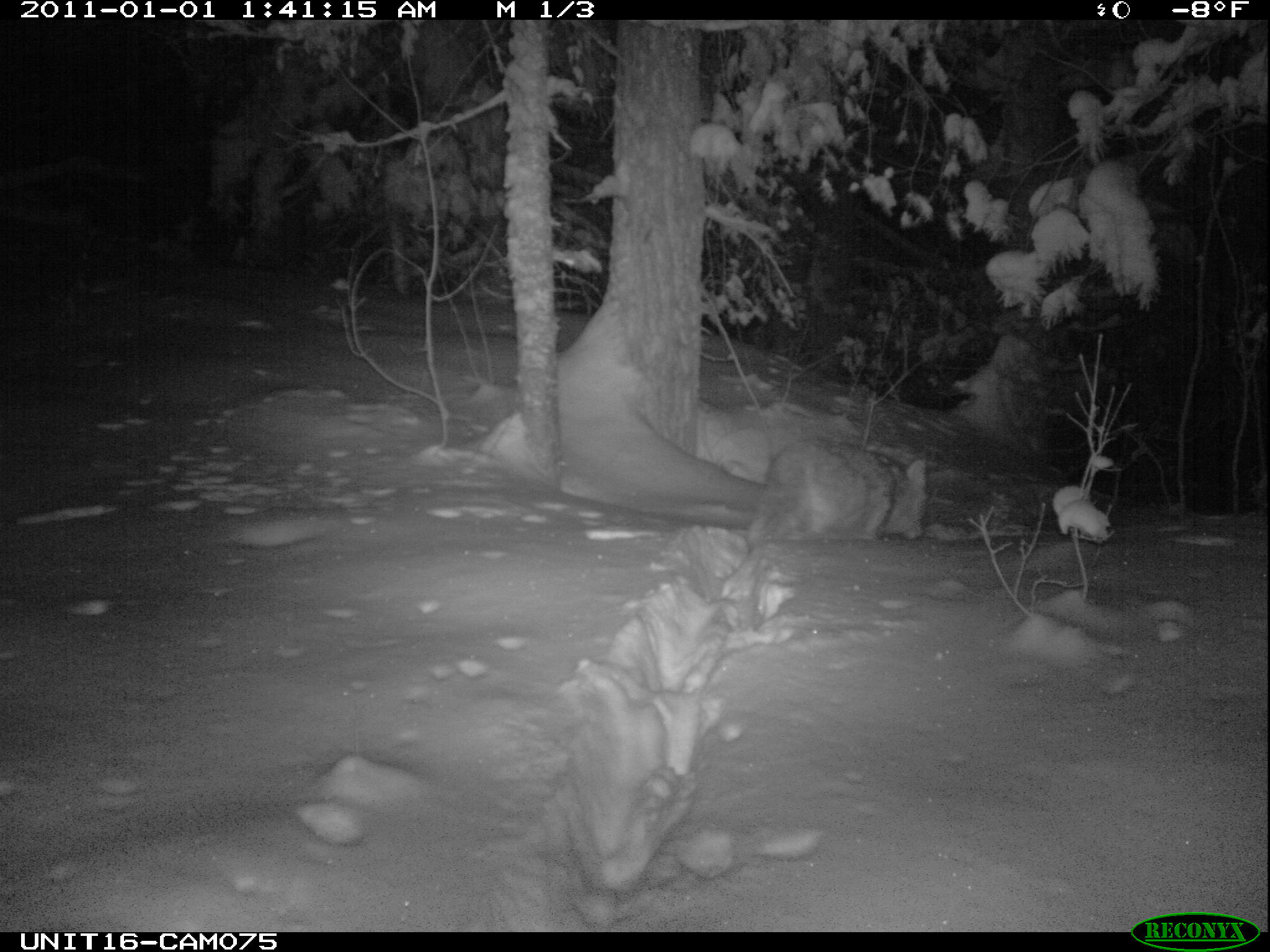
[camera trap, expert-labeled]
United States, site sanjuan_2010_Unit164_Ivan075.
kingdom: Animalia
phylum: Chordata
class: Mammalia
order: Carnivora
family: Canidae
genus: Canis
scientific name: Canis latrans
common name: coyote